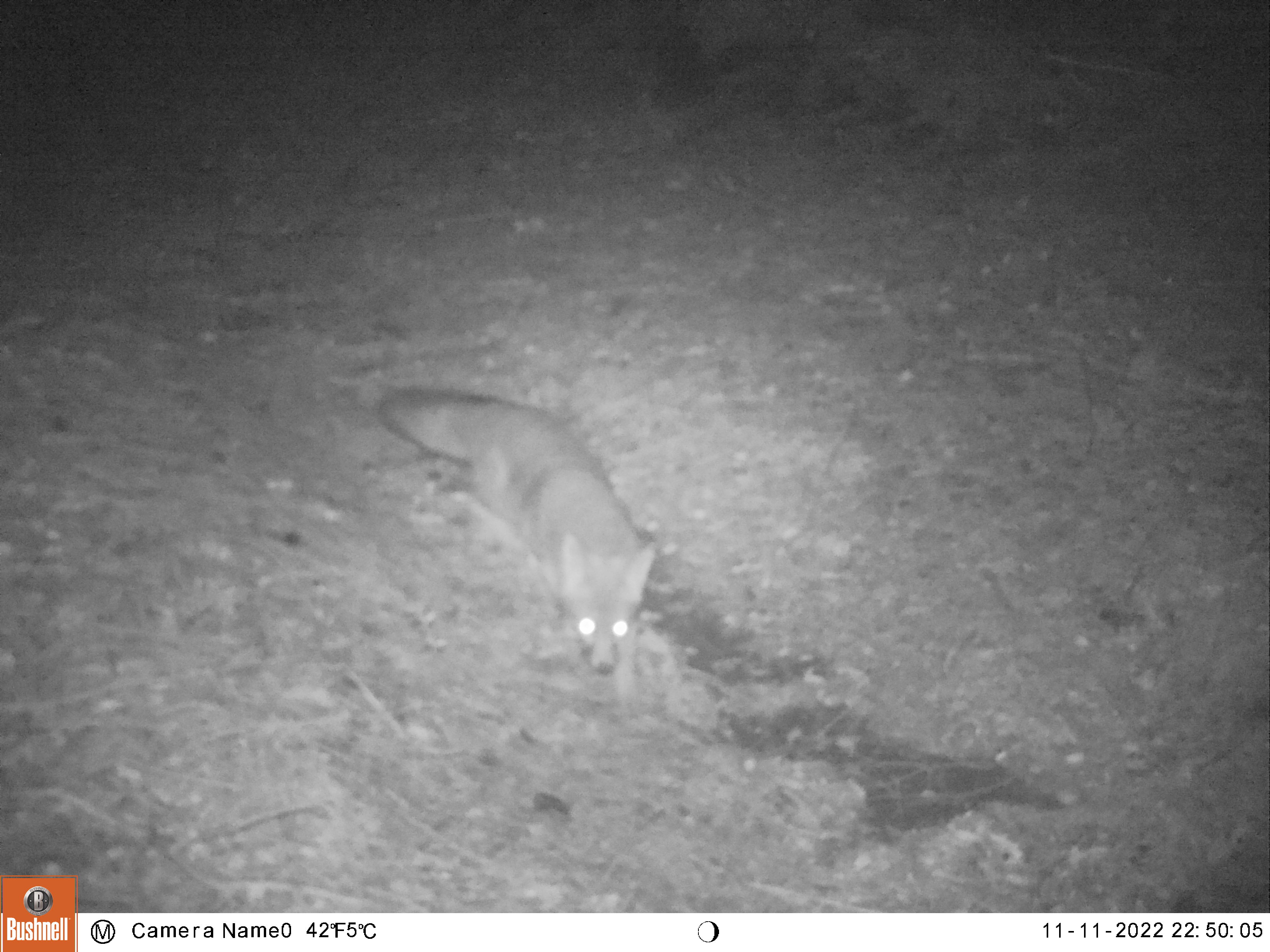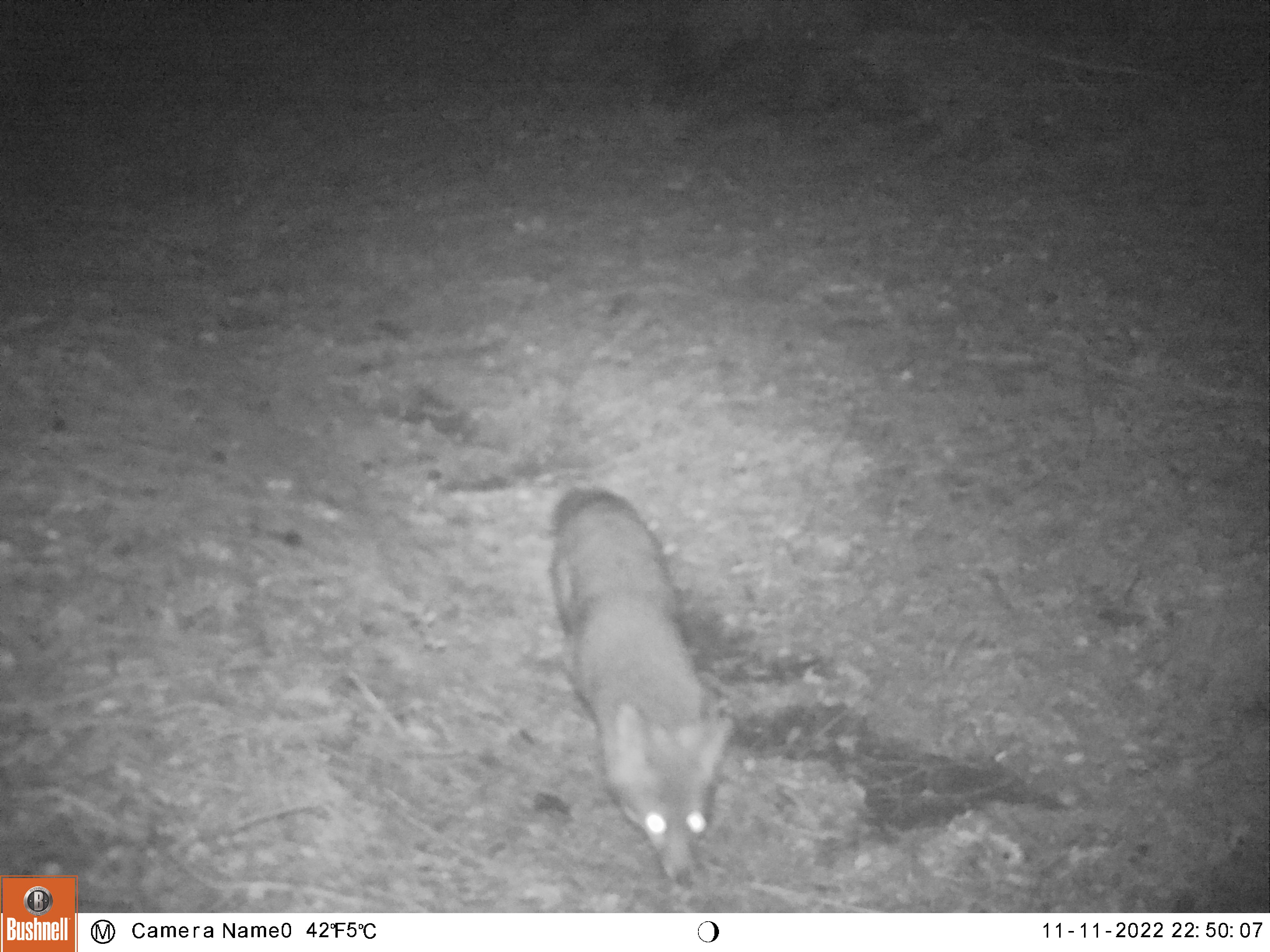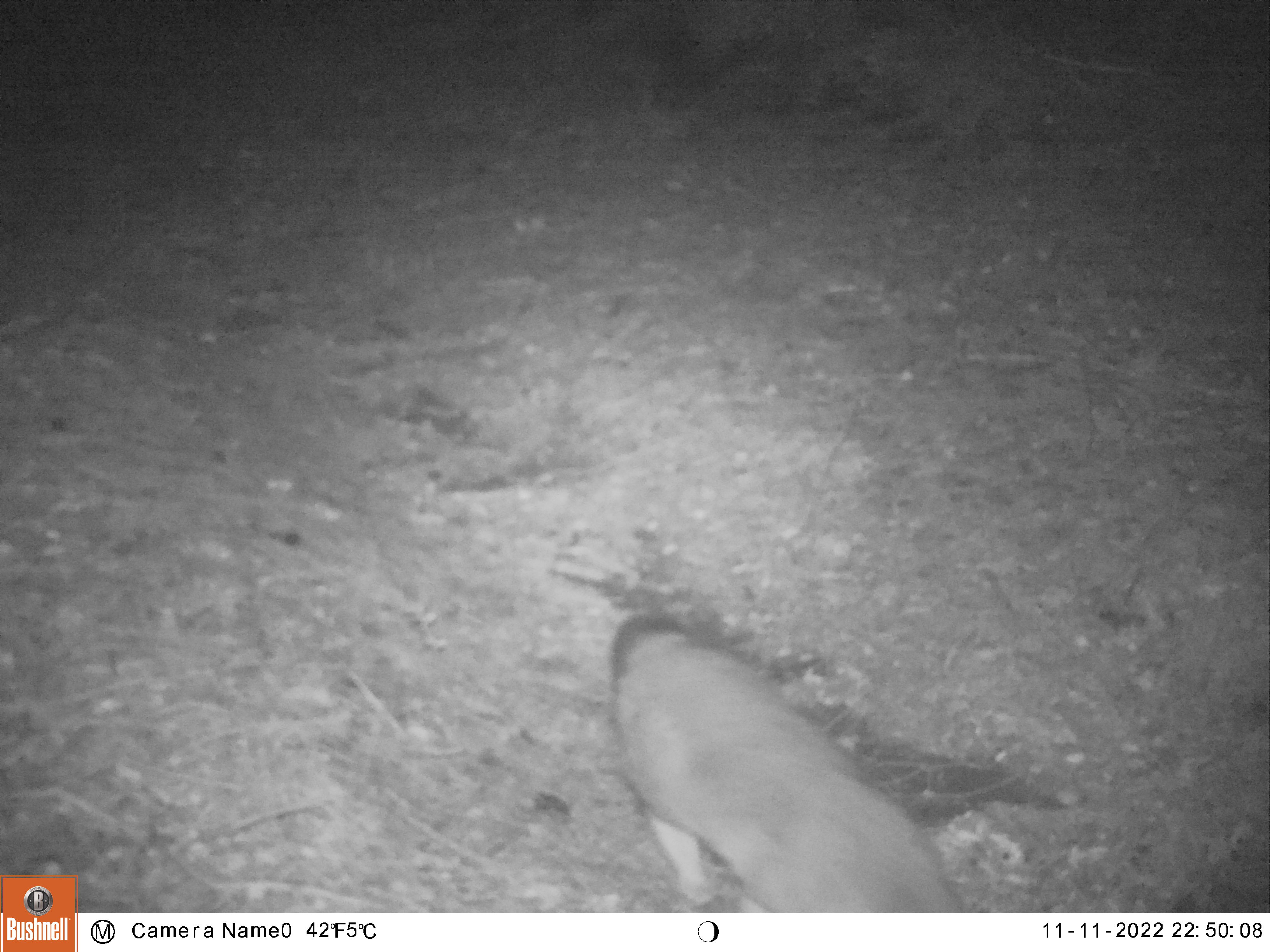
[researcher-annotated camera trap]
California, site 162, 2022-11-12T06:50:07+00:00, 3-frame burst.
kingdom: Animalia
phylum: Chordata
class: Mammalia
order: Carnivora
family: Canidae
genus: Urocyon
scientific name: Urocyon cinereoargenteus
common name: gray fox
Gray fox (Urocyon cinereoargenteus).